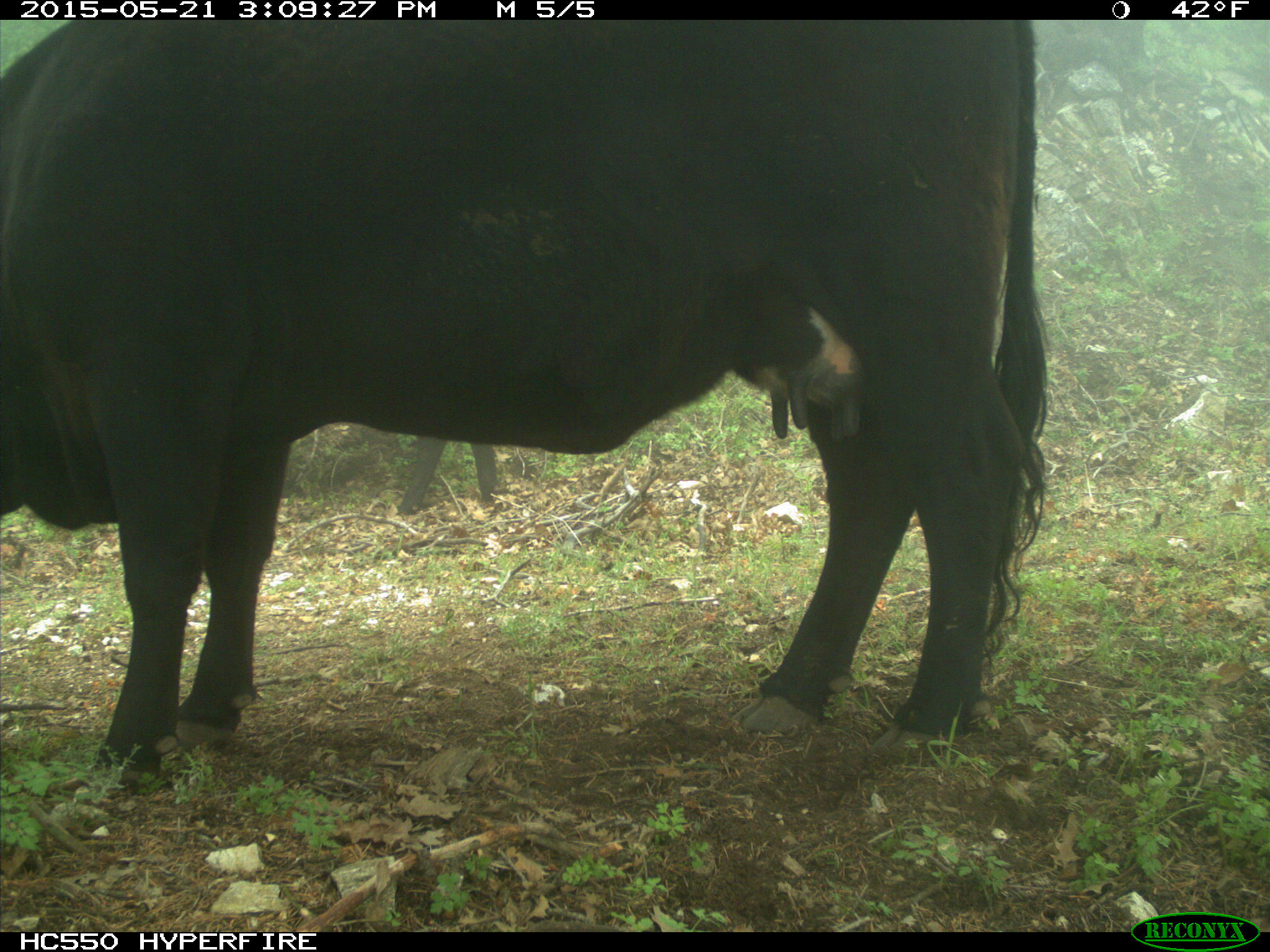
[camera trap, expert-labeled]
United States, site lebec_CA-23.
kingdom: Animalia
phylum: Chordata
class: Mammalia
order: Artiodactyla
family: Bovidae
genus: Bos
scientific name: Bos taurus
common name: domestic cow